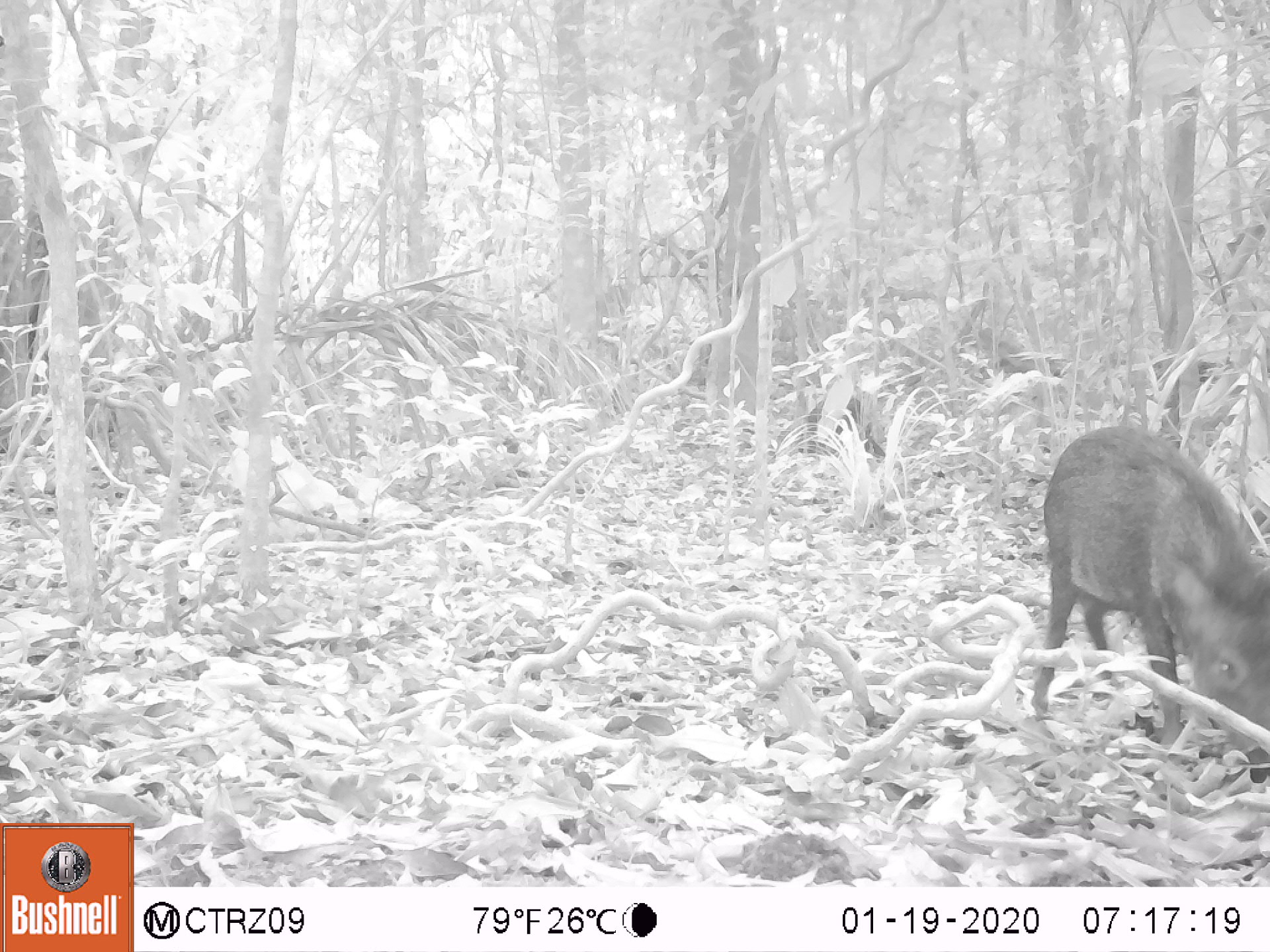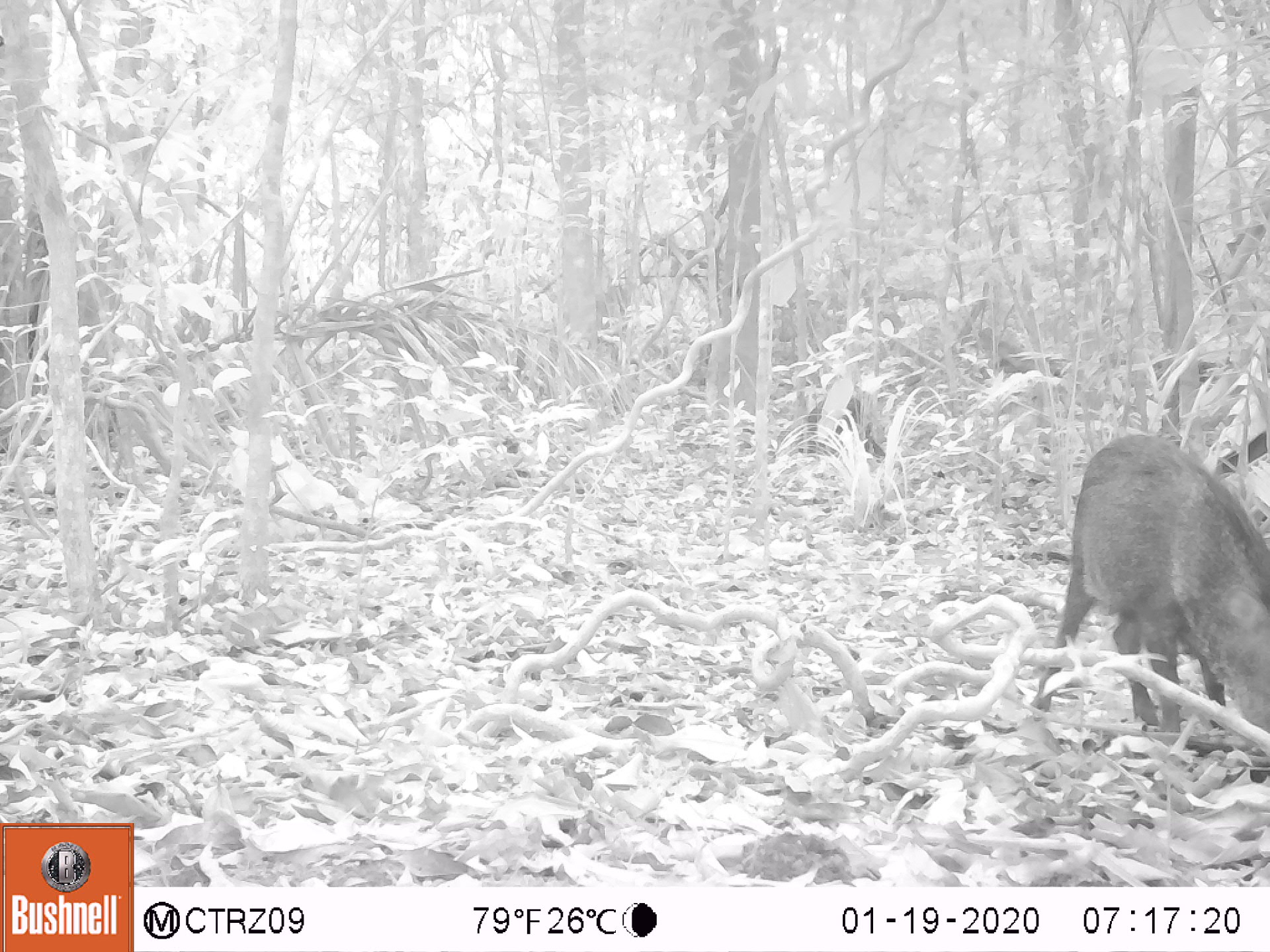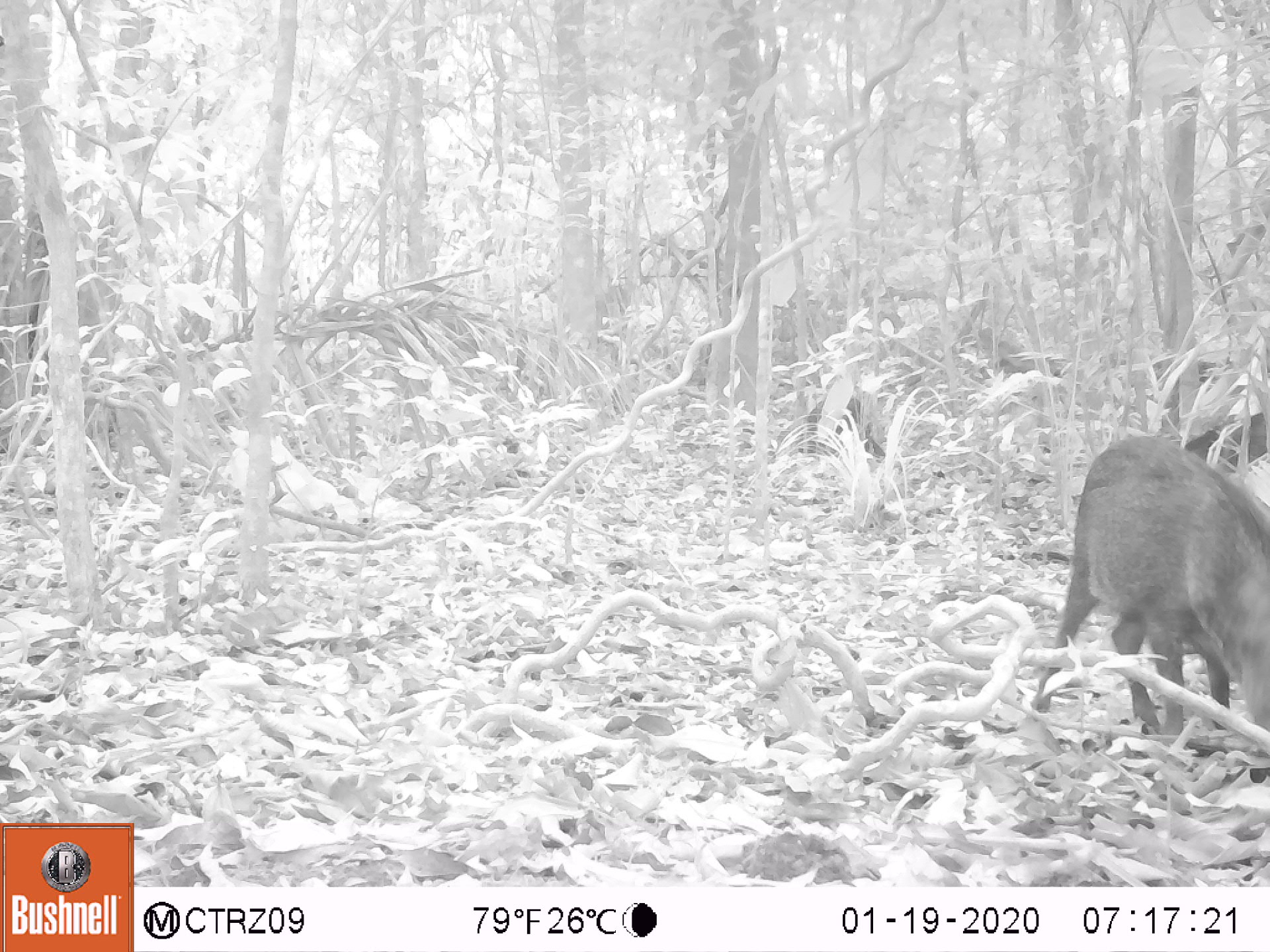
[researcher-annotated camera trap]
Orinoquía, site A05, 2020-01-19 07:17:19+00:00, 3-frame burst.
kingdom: Animalia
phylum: Chordata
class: Mammalia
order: Artiodactyla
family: Tayassuidae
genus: Pecari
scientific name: Pecari tajacu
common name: collared peccary